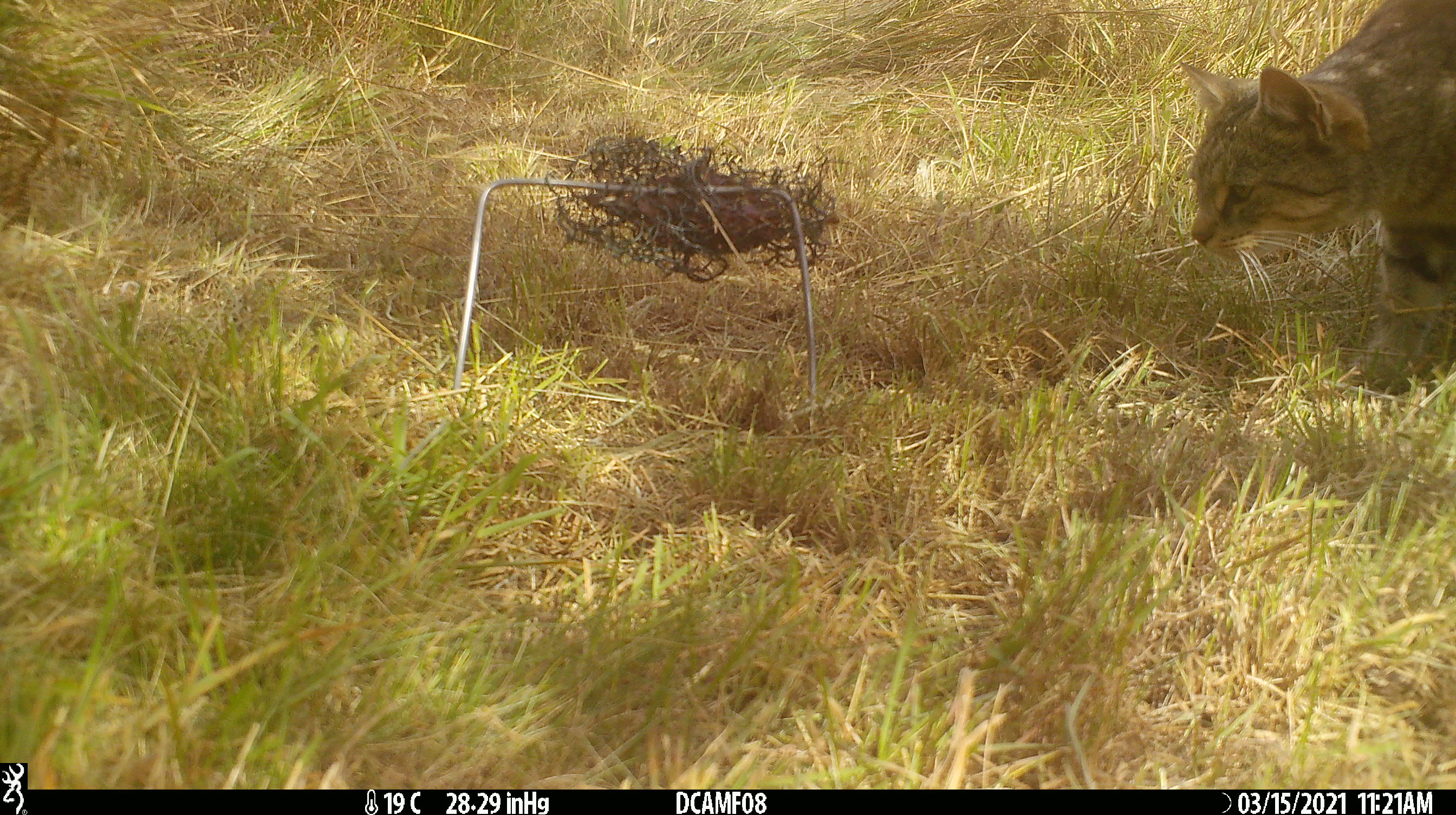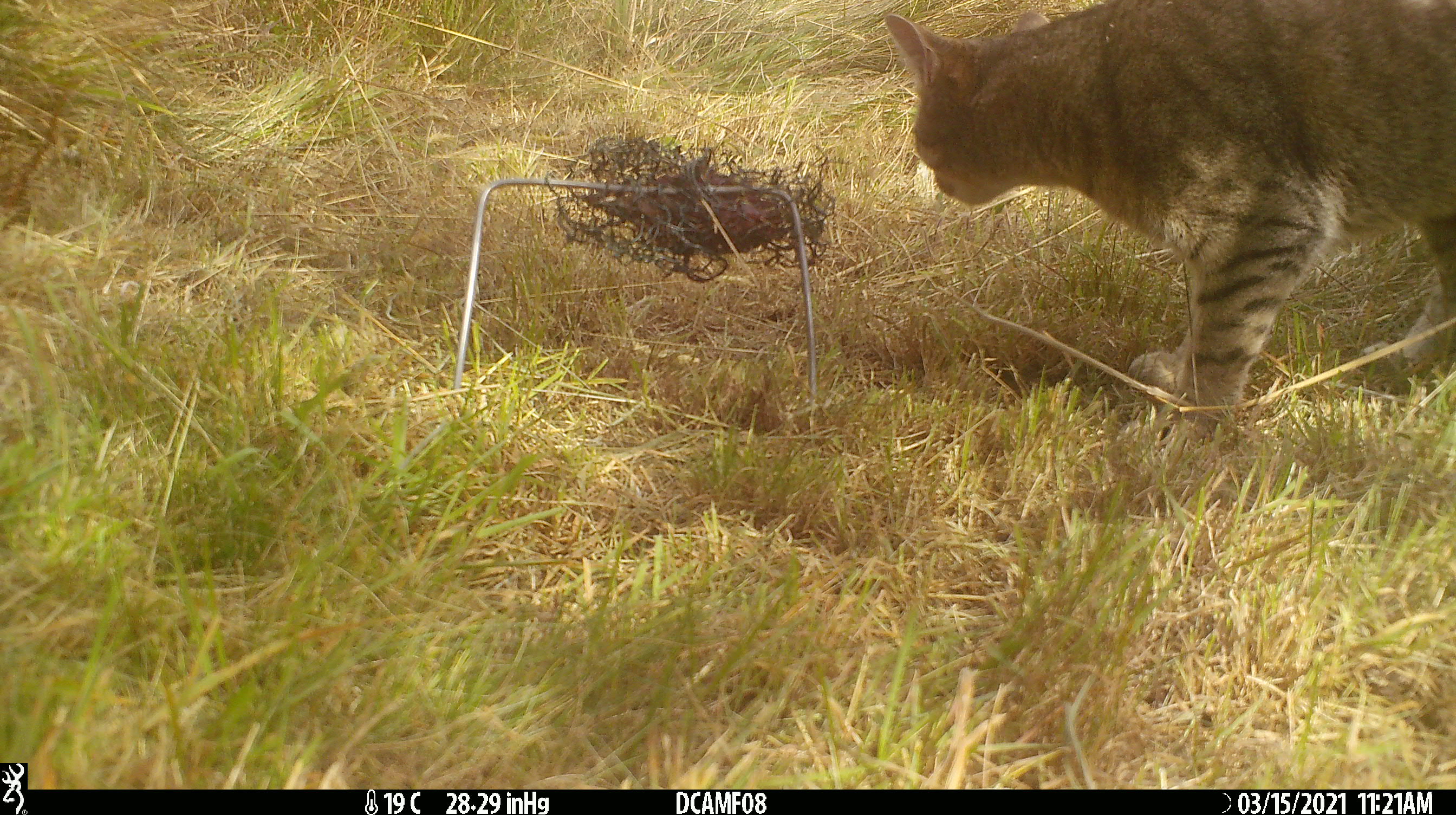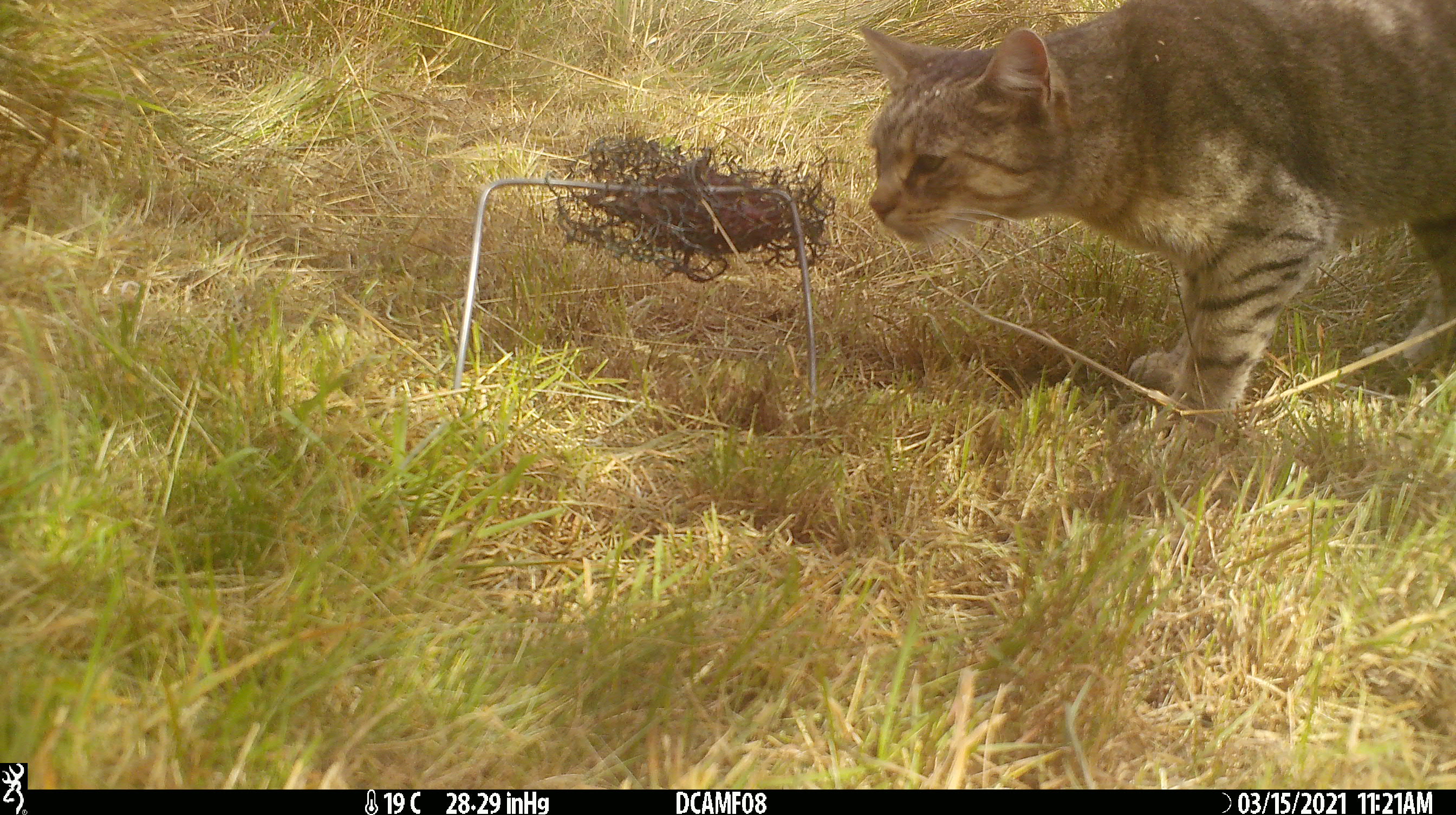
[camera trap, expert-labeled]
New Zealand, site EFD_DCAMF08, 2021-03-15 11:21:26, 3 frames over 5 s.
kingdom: Animalia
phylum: Chordata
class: Mammalia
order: Carnivora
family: Felidae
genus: Felis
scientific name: Felis catus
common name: domestic cat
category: cat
Cat (domestic cat) (Felis catus).